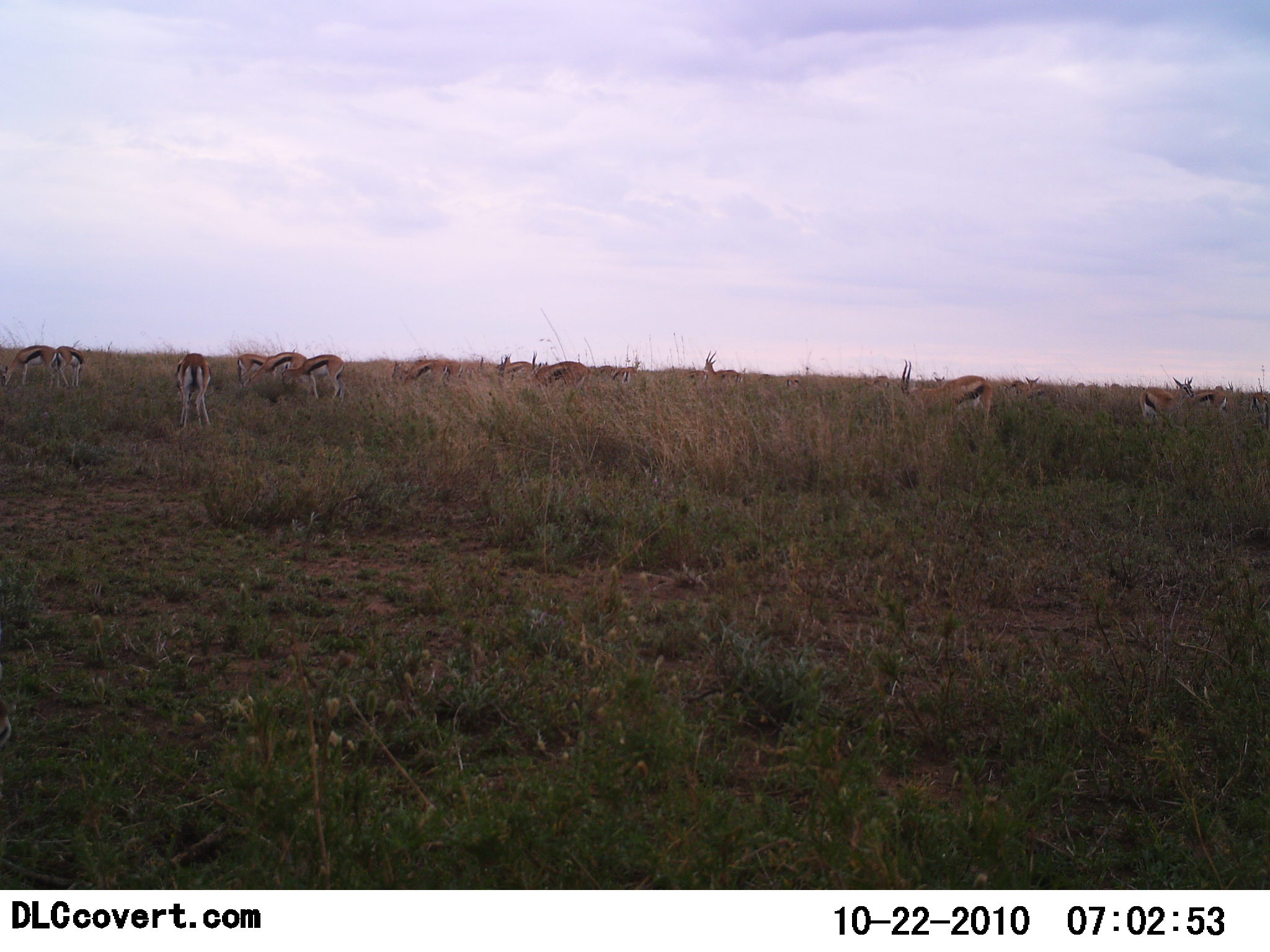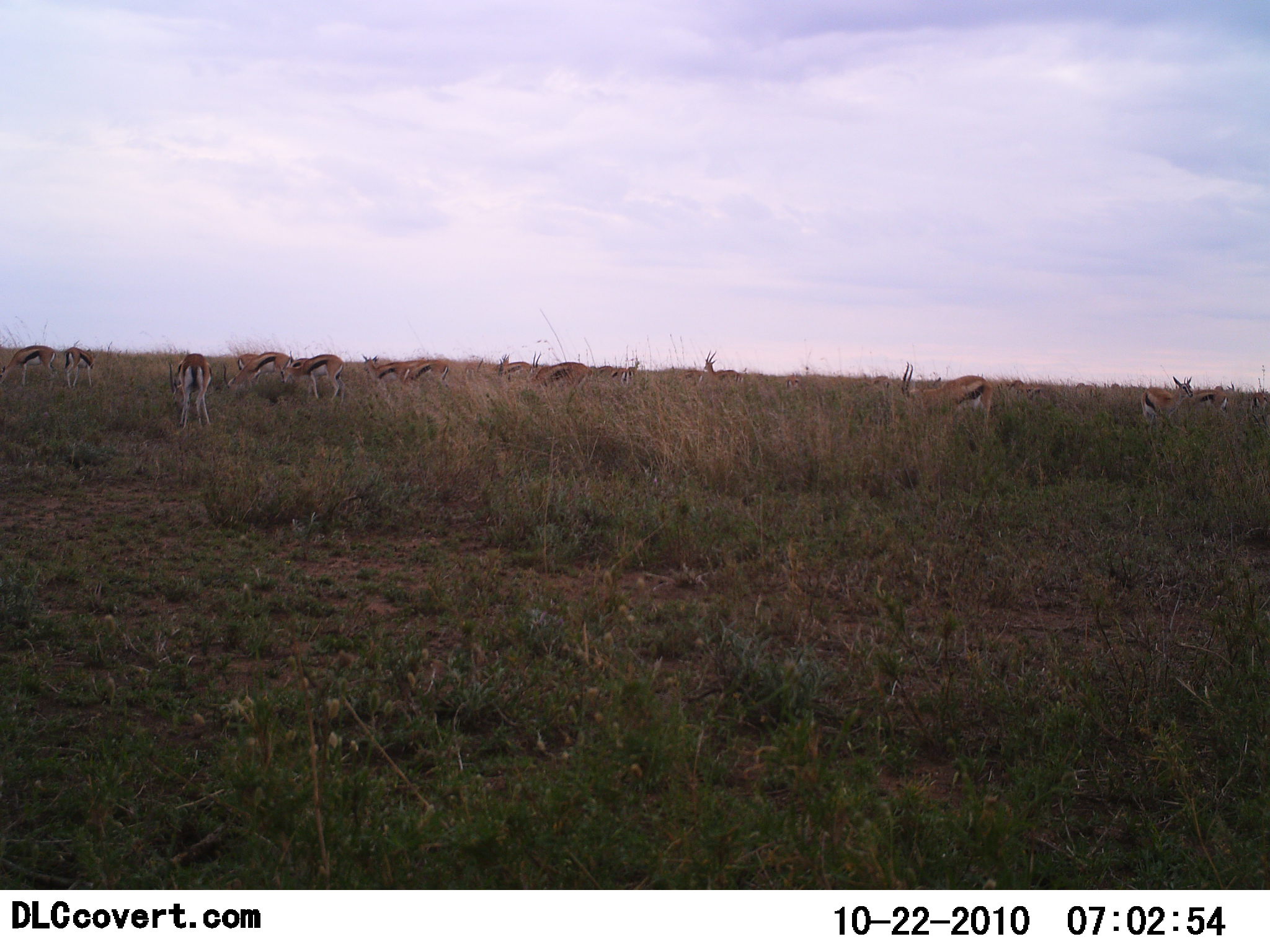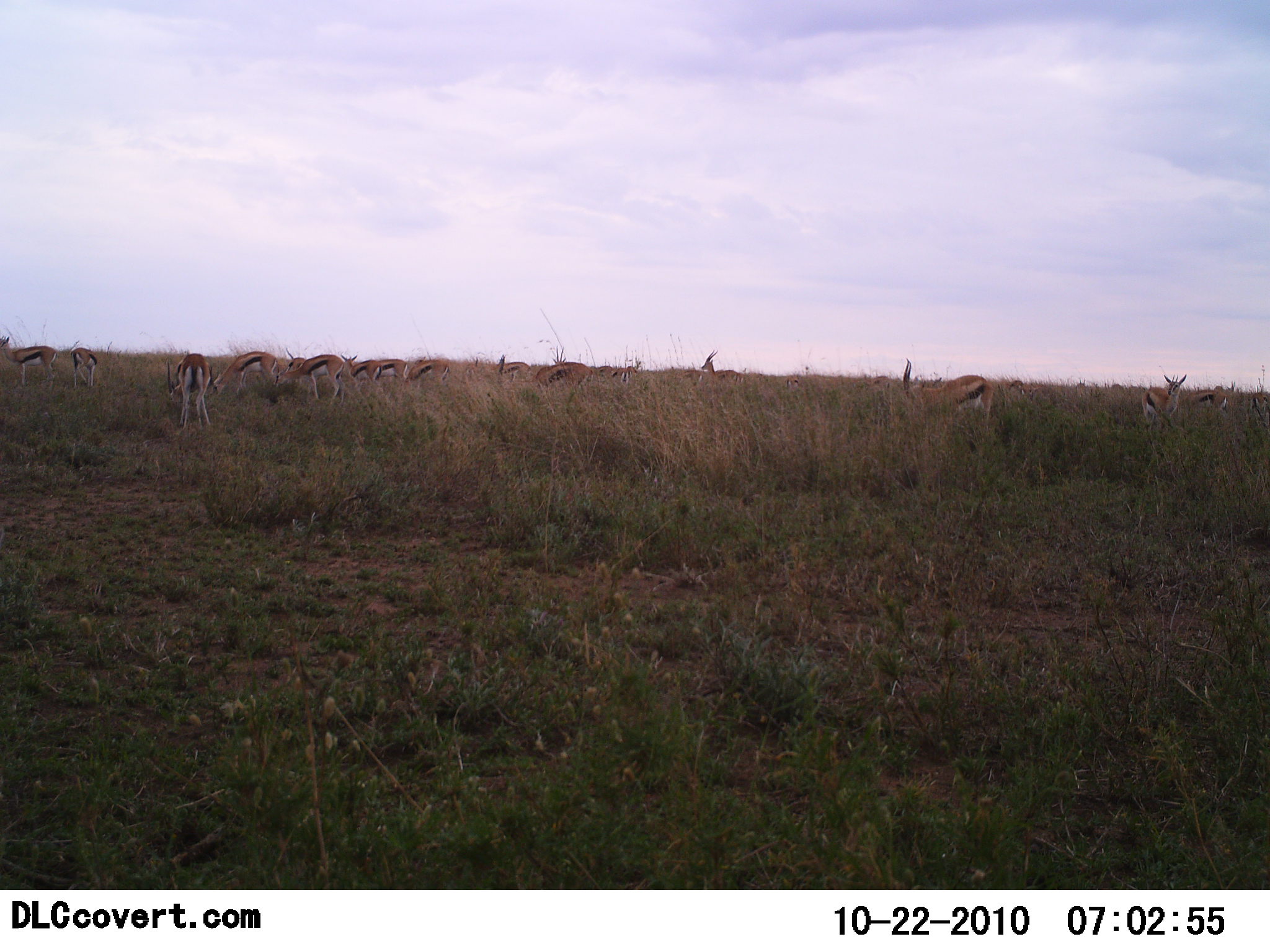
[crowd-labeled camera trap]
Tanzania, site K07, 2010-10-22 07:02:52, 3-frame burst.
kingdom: Animalia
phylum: Chordata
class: Mammalia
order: Artiodactyla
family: Bovidae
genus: Eudorcas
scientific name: Eudorcas thomsonii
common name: thomson's gazelle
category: gazellethomsons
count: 11-50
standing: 47%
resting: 6%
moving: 24%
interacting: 0%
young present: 0%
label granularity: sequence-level